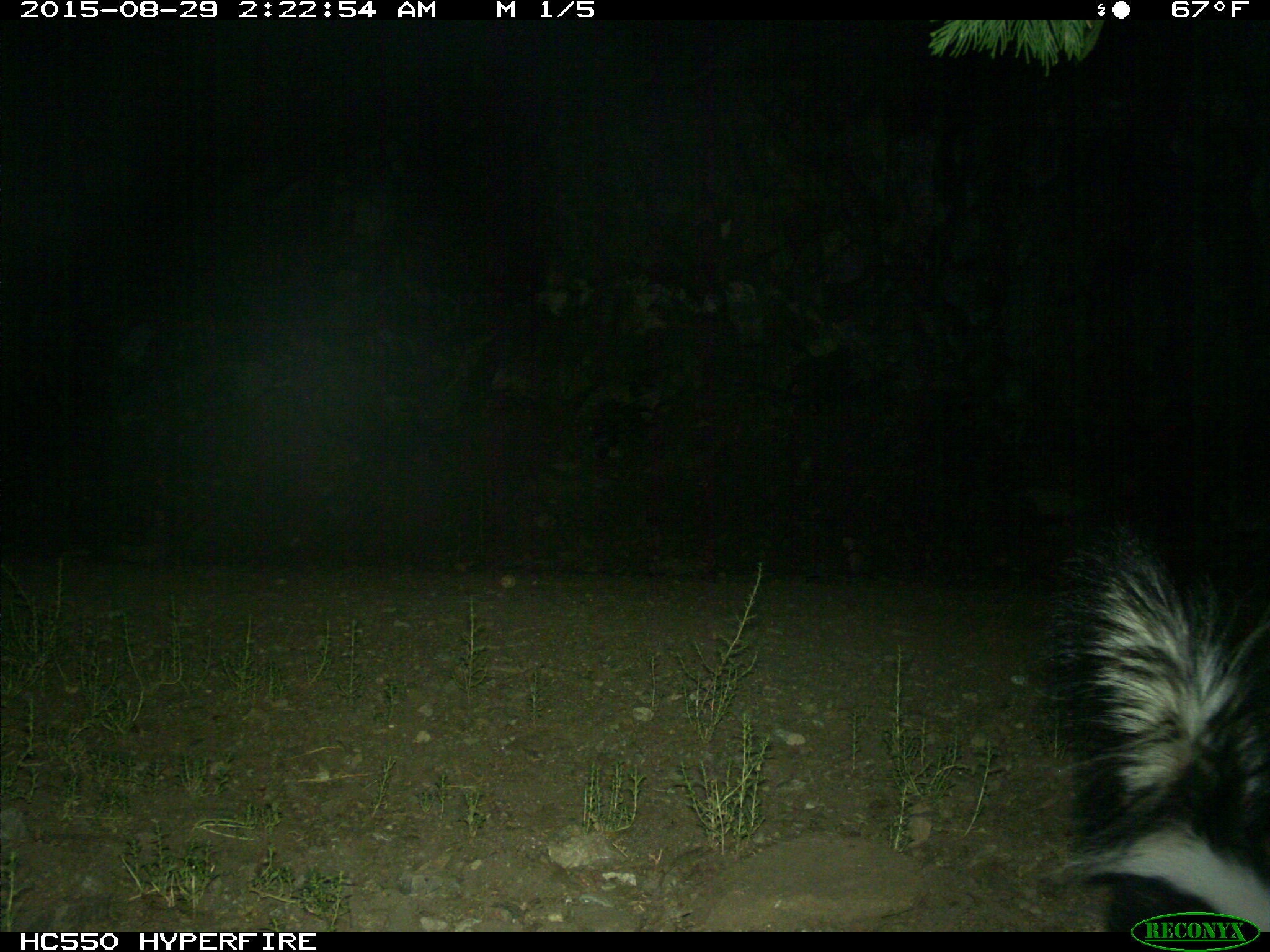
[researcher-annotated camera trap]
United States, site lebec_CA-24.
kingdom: Animalia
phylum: Chordata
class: Mammalia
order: Carnivora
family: Mephitidae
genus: Mephitis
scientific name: Mephitis mephitis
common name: striped skunk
Mephitis mephitis (striped skunk).